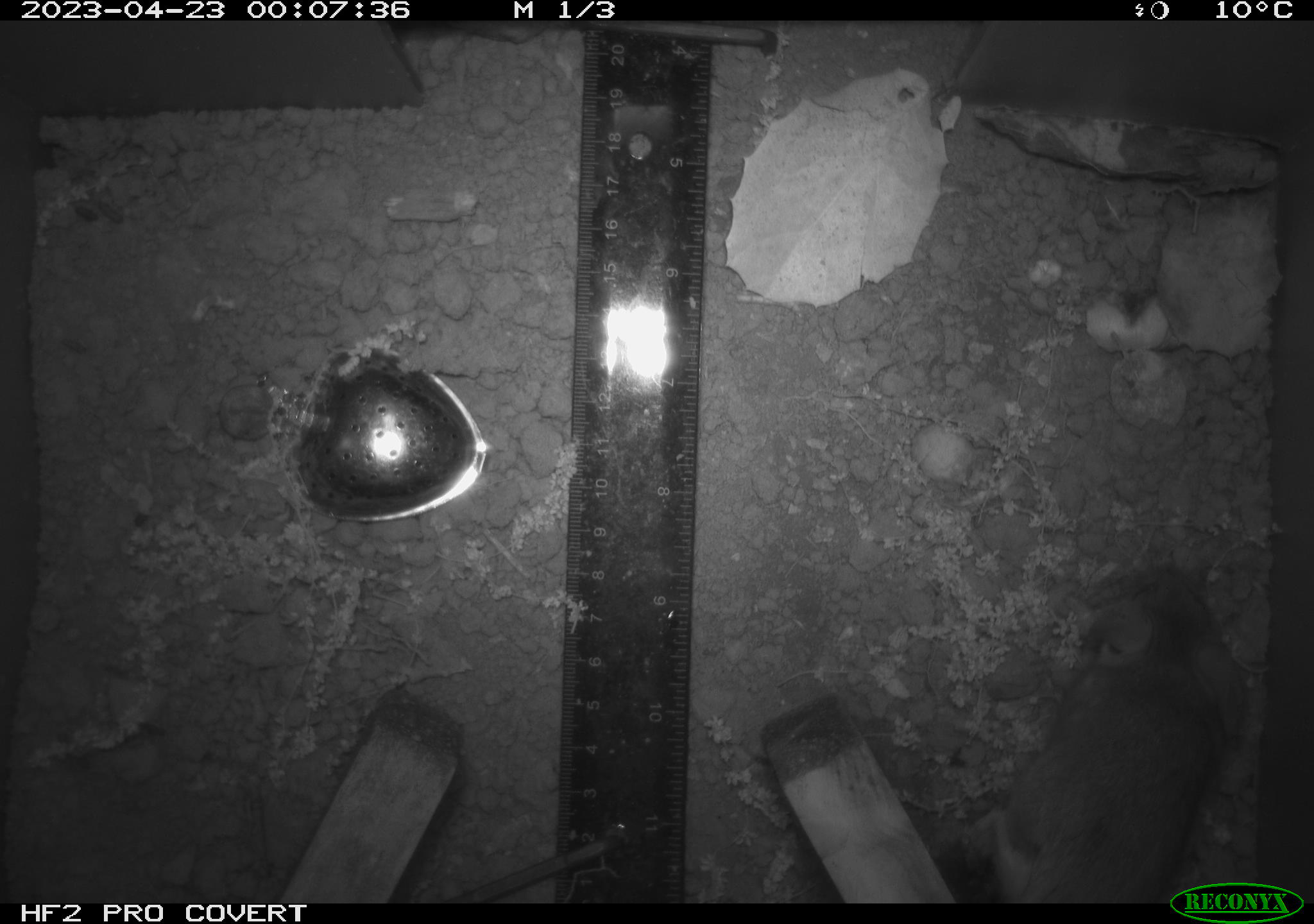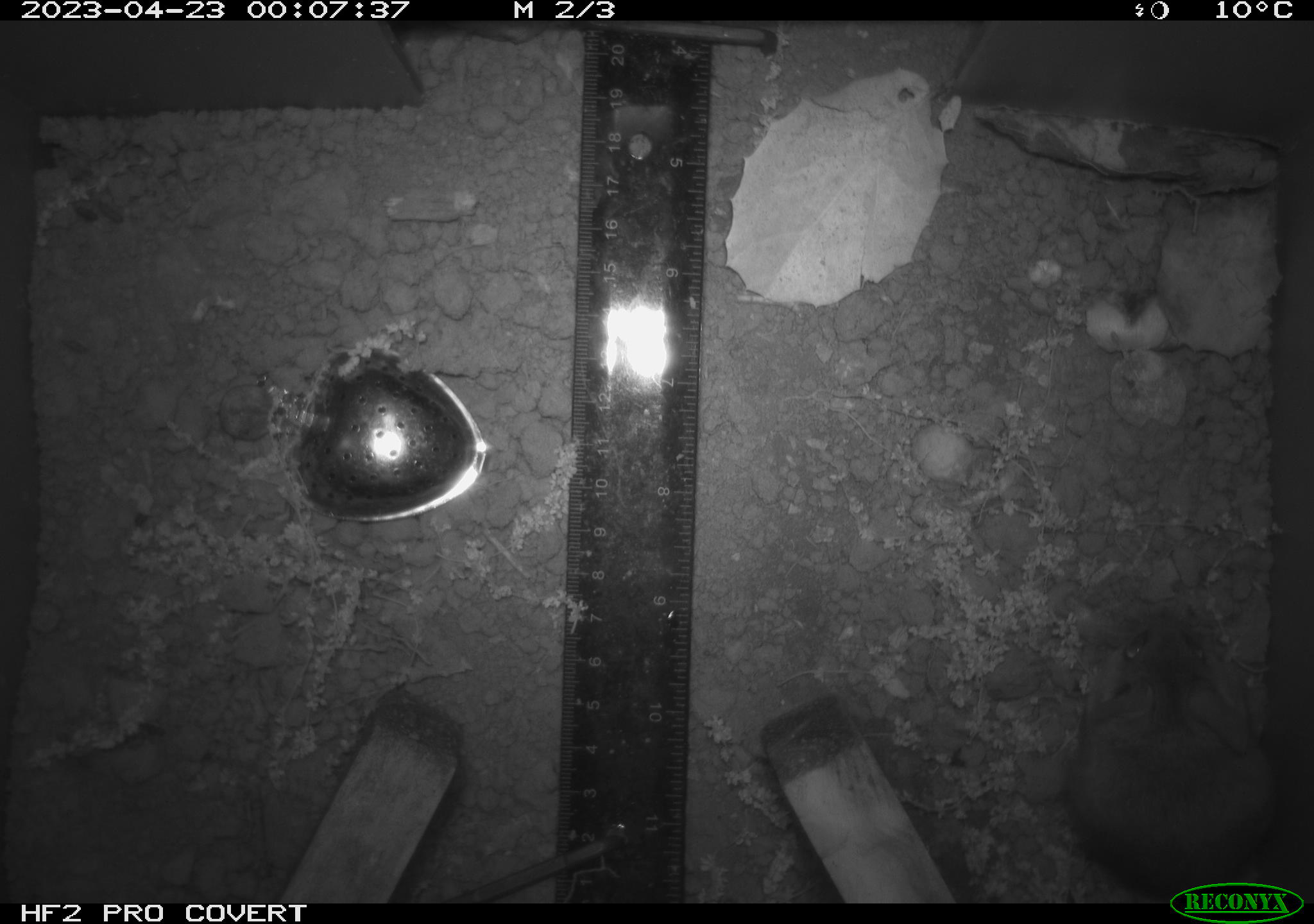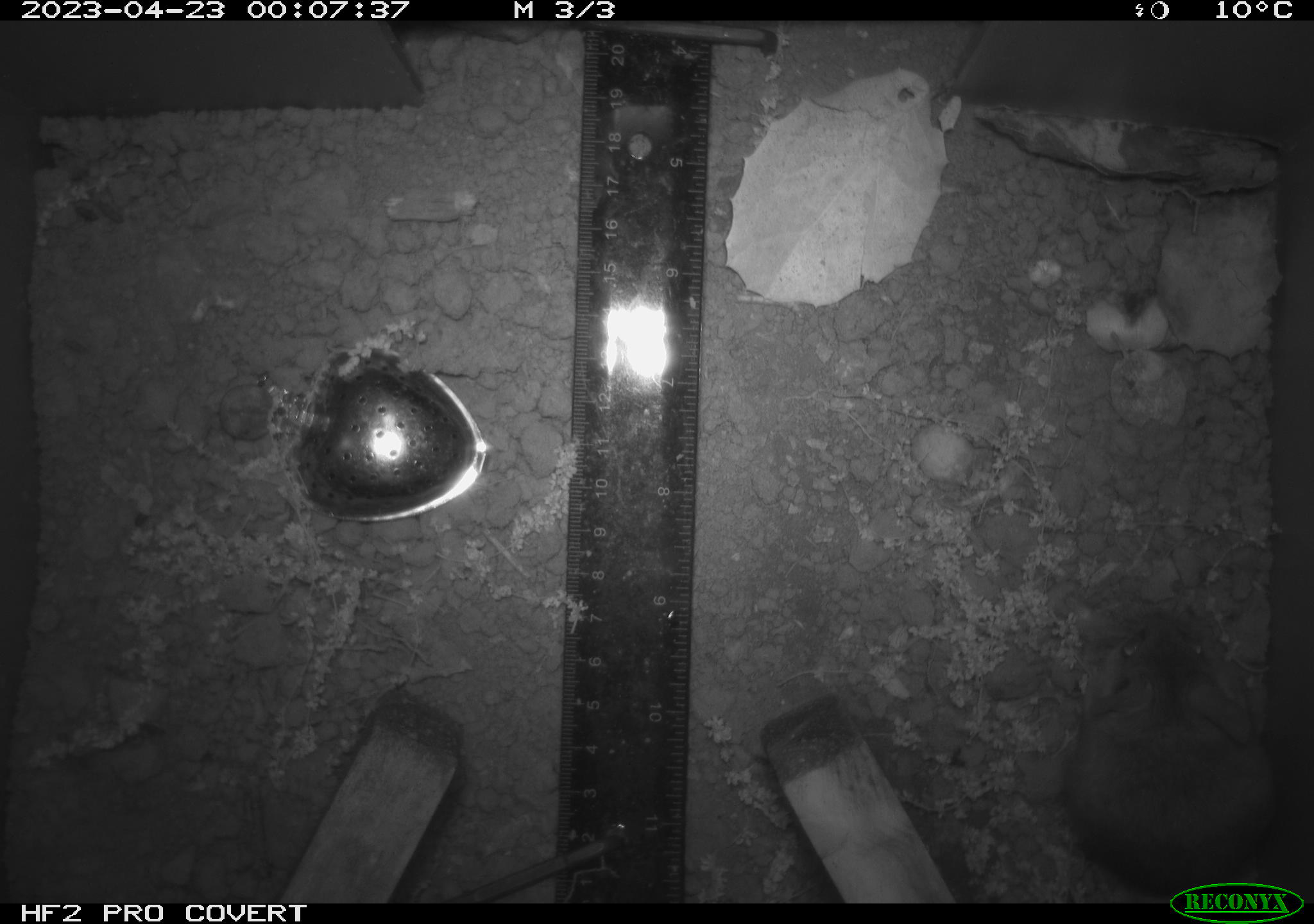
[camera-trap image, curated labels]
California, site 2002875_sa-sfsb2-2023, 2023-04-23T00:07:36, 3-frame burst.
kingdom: Animalia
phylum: Chordata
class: Mammalia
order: Rodentia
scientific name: Rodentia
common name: mouse species